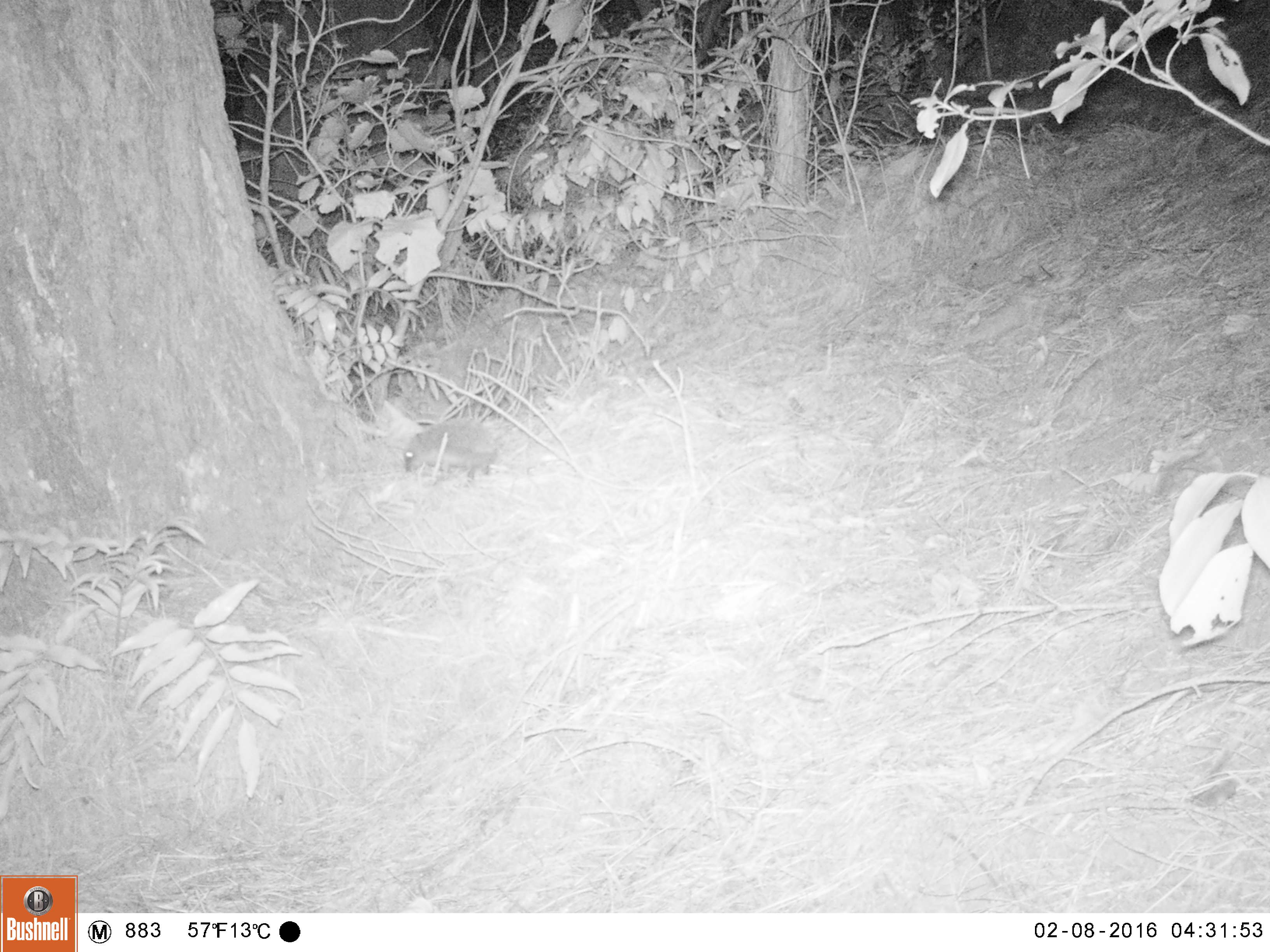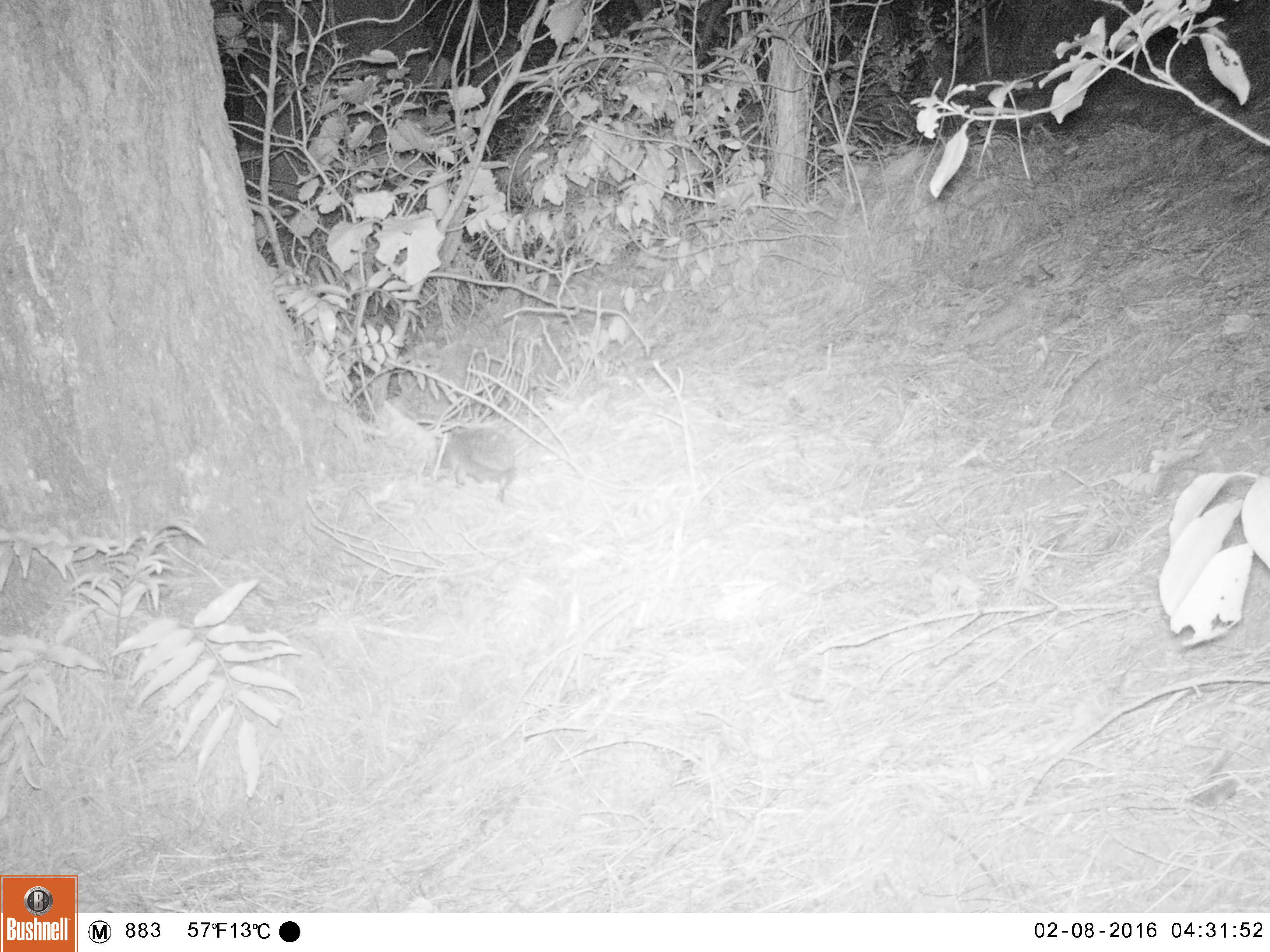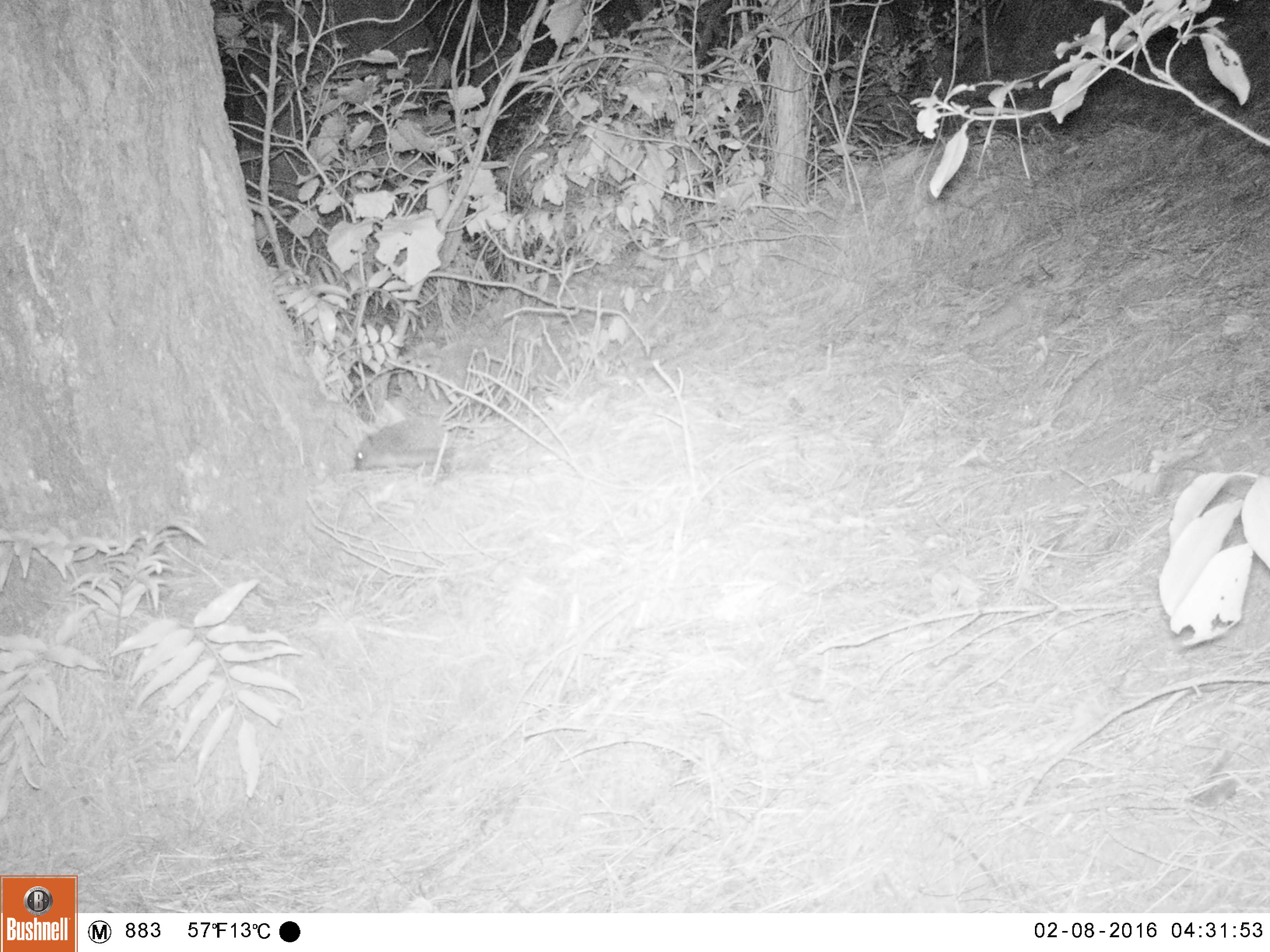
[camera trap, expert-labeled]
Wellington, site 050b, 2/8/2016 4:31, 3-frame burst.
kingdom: Animalia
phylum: Chordata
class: Mammalia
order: Eulipotyphla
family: Erinaceidae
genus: Erinaceus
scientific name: Erinaceus europaeus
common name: hedgehog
Hedgehog (Erinaceus europaeus).